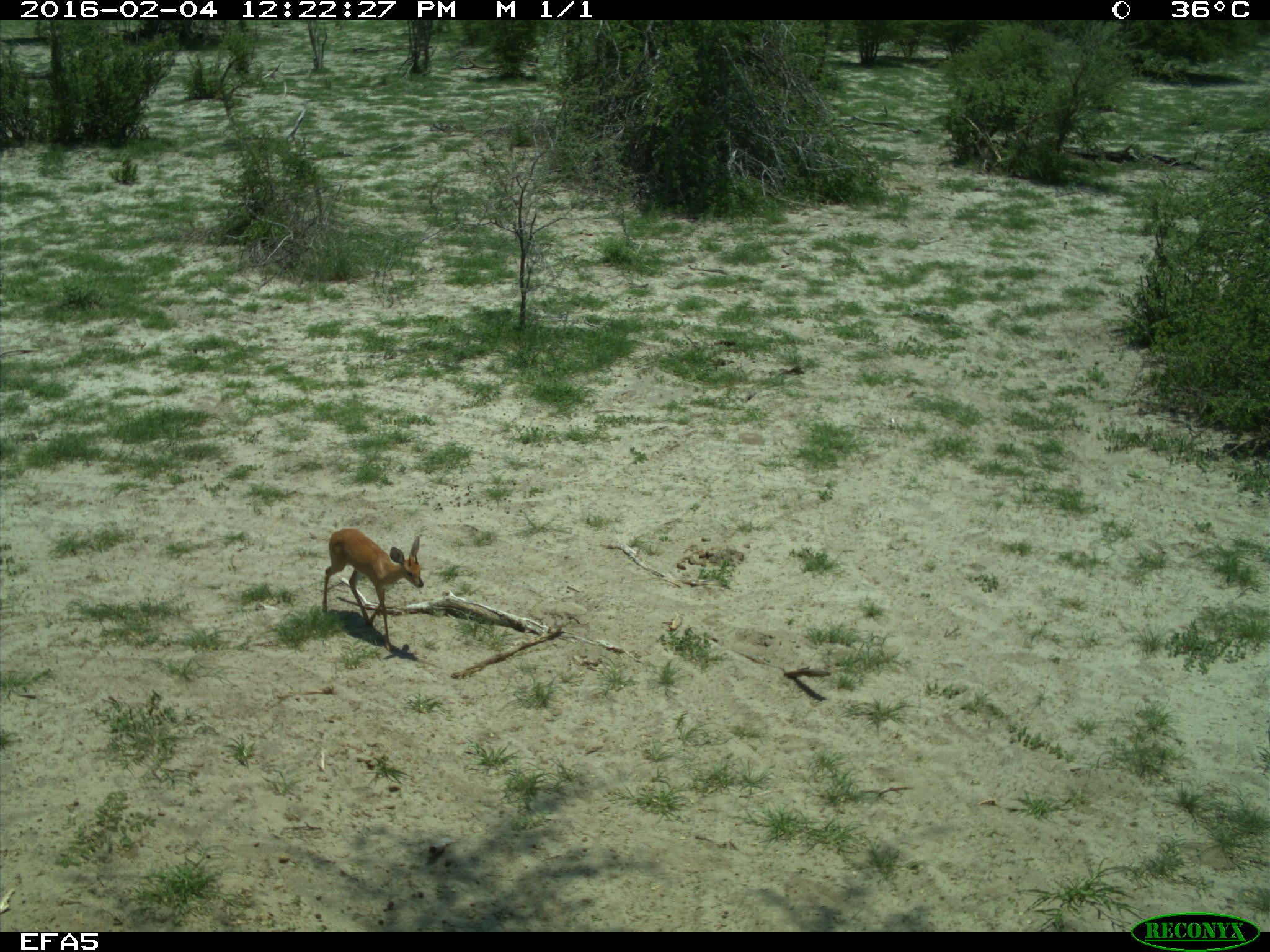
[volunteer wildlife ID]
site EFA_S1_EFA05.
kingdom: Animalia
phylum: Chordata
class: Mammalia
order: Artiodactyla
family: Bovidae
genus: Raphicerus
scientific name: Raphicerus campestris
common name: steenbok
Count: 1.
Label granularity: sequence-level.